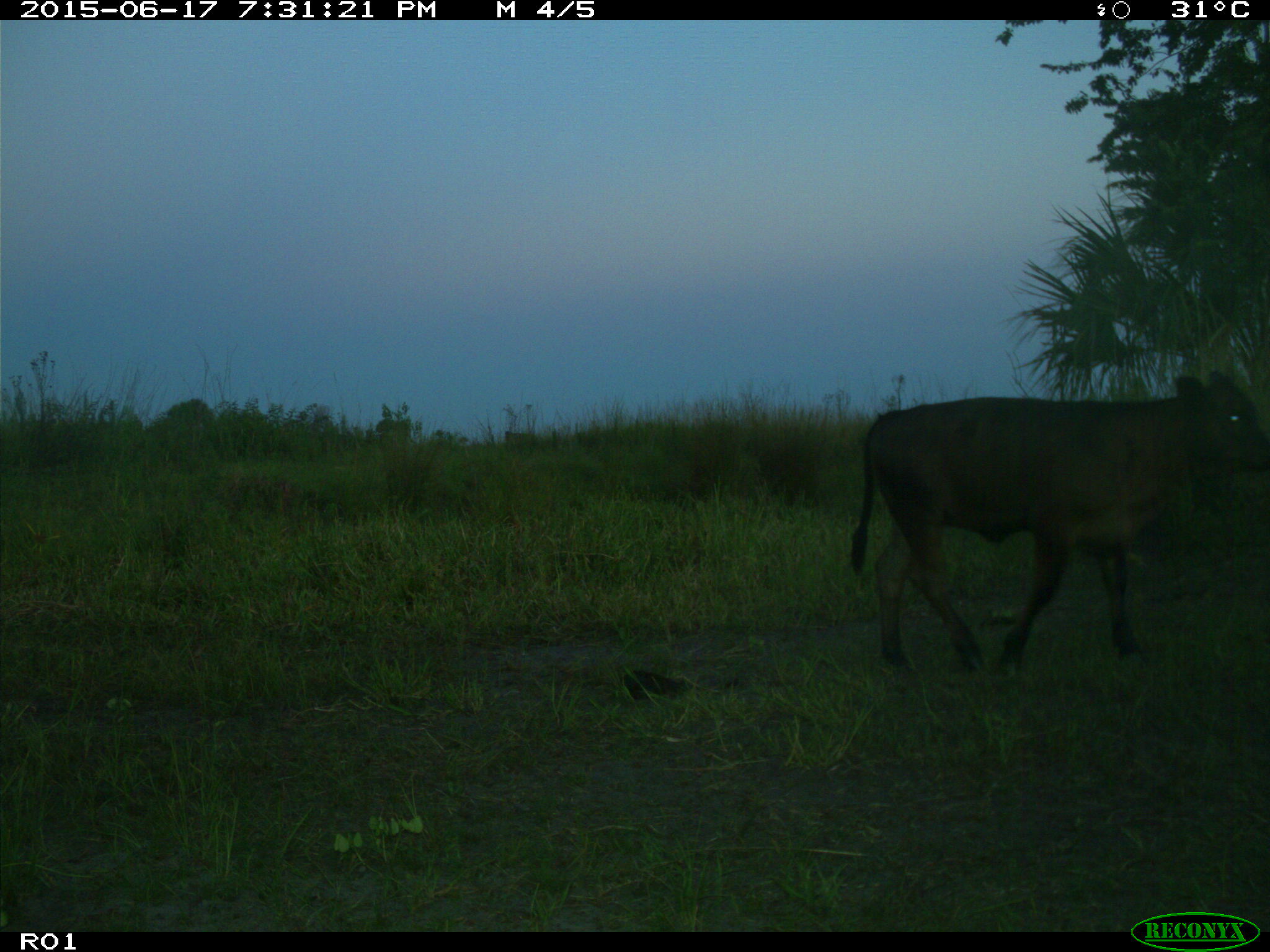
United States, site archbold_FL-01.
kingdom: Animalia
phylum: Chordata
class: Mammalia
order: Artiodactyla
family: Bovidae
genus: Bos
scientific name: Bos taurus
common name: domestic cow